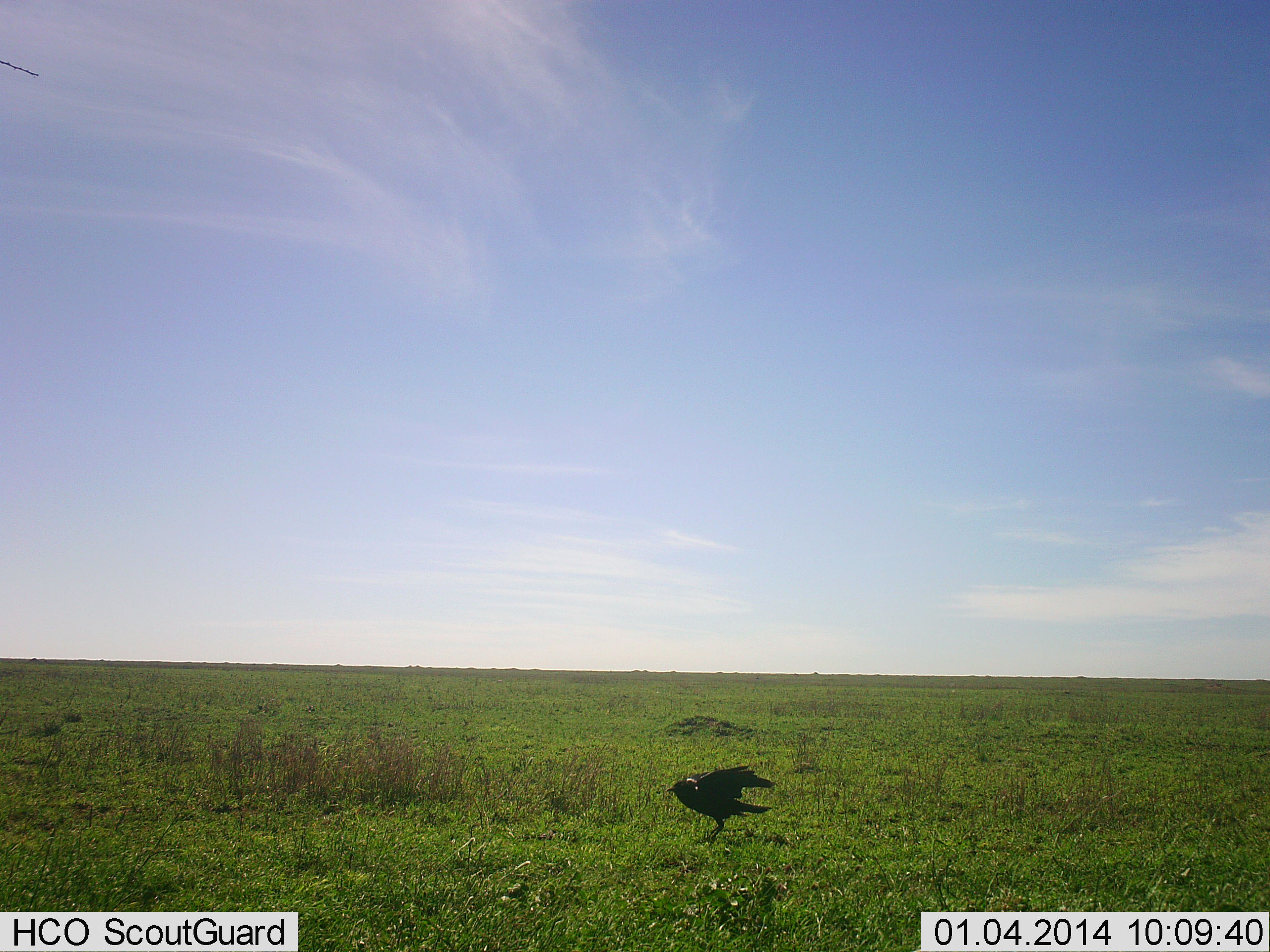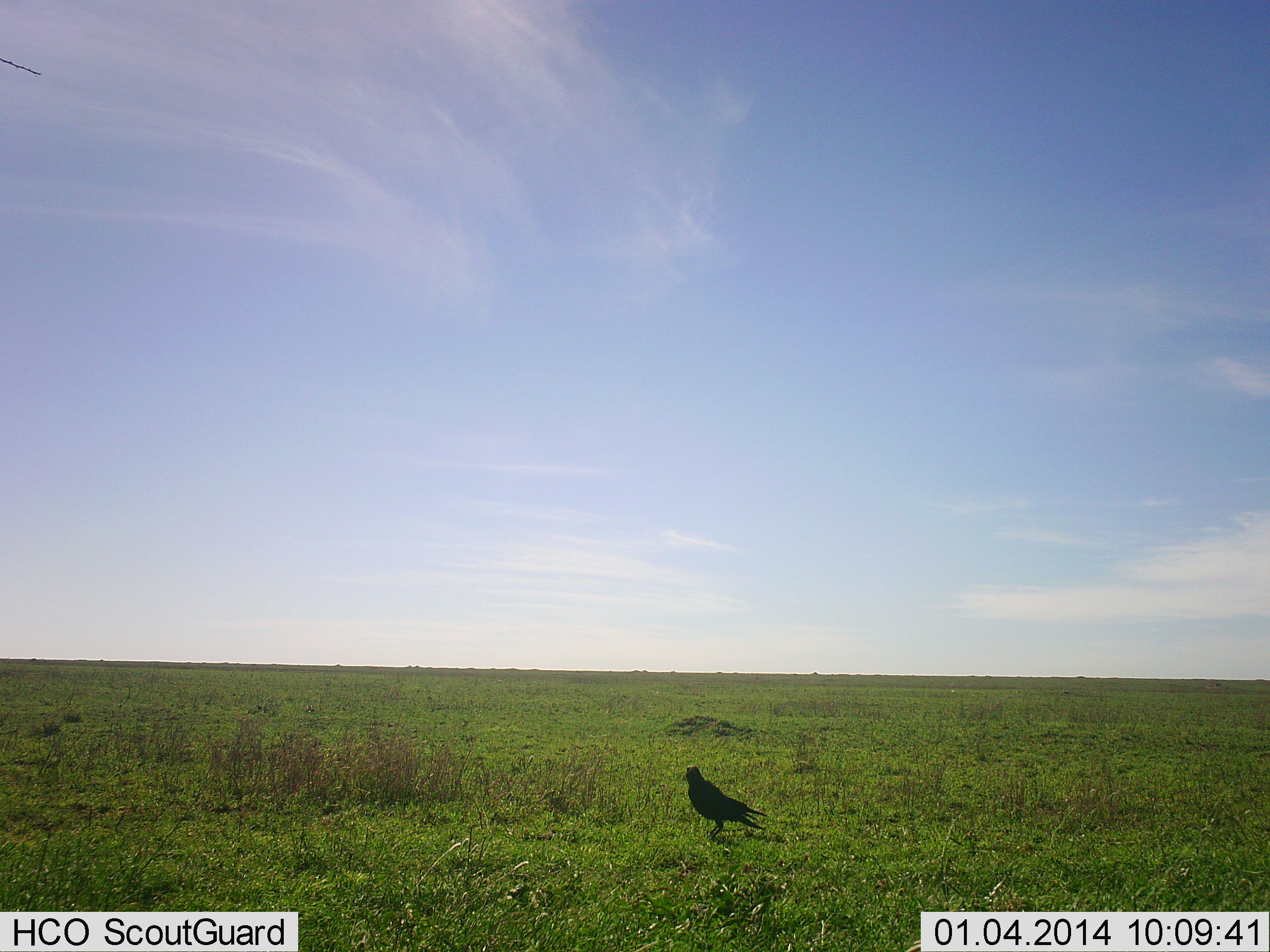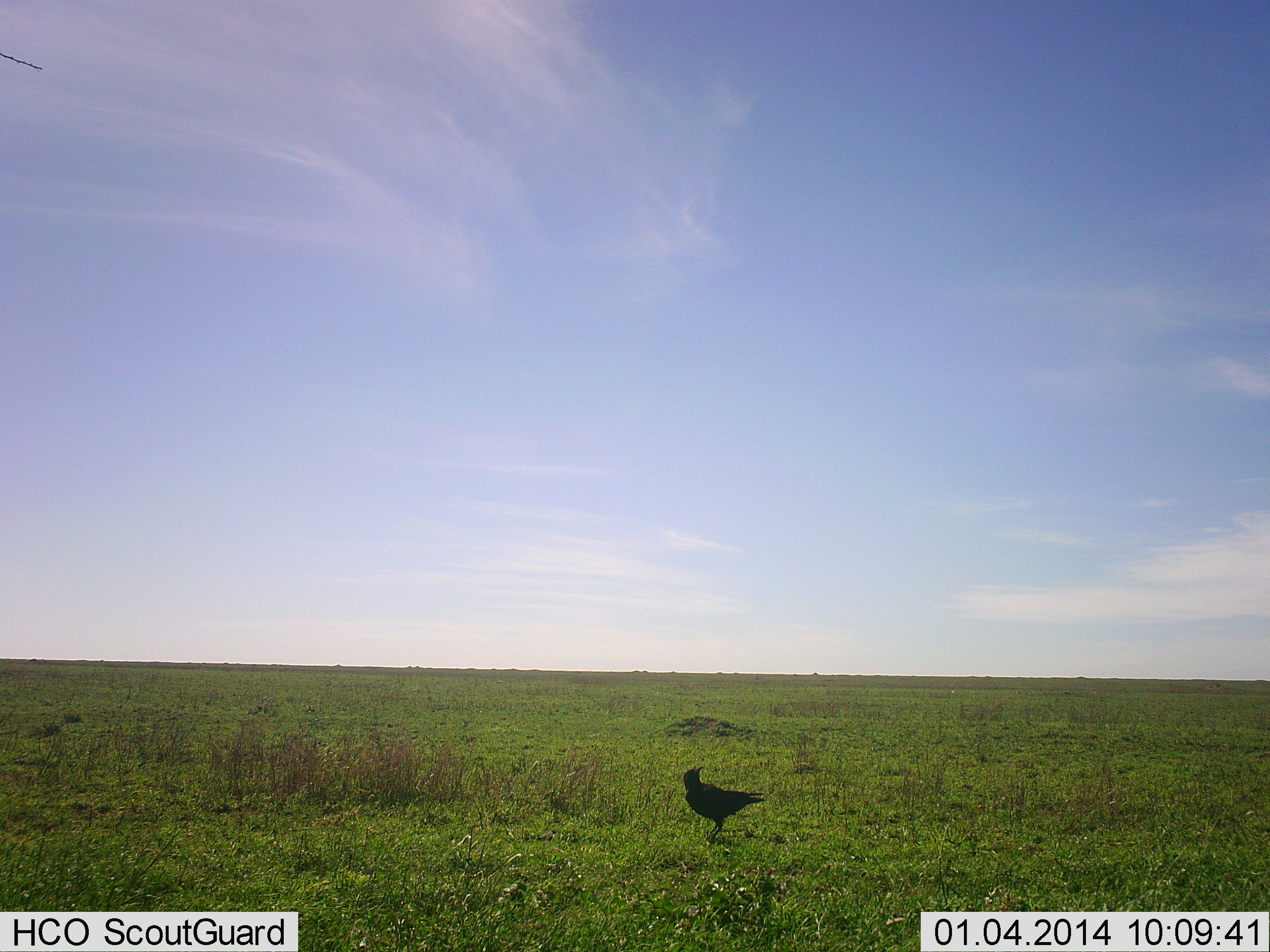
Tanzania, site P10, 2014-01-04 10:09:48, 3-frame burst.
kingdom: Animalia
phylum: Chordata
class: Aves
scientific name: Aves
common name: bird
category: otherbird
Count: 1.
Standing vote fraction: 82%.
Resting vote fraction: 10%.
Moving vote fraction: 18%.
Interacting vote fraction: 0%.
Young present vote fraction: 0%.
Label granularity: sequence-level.